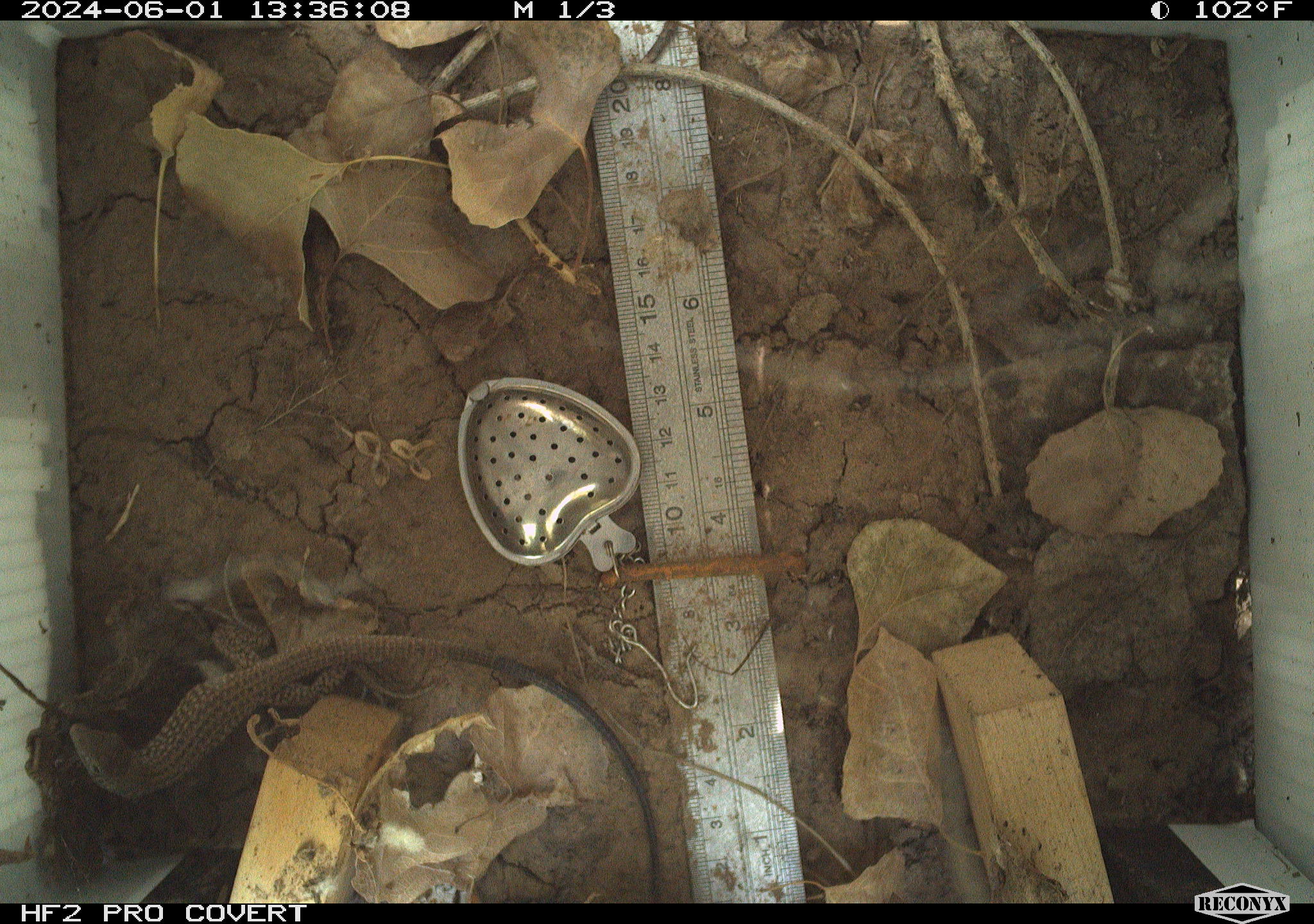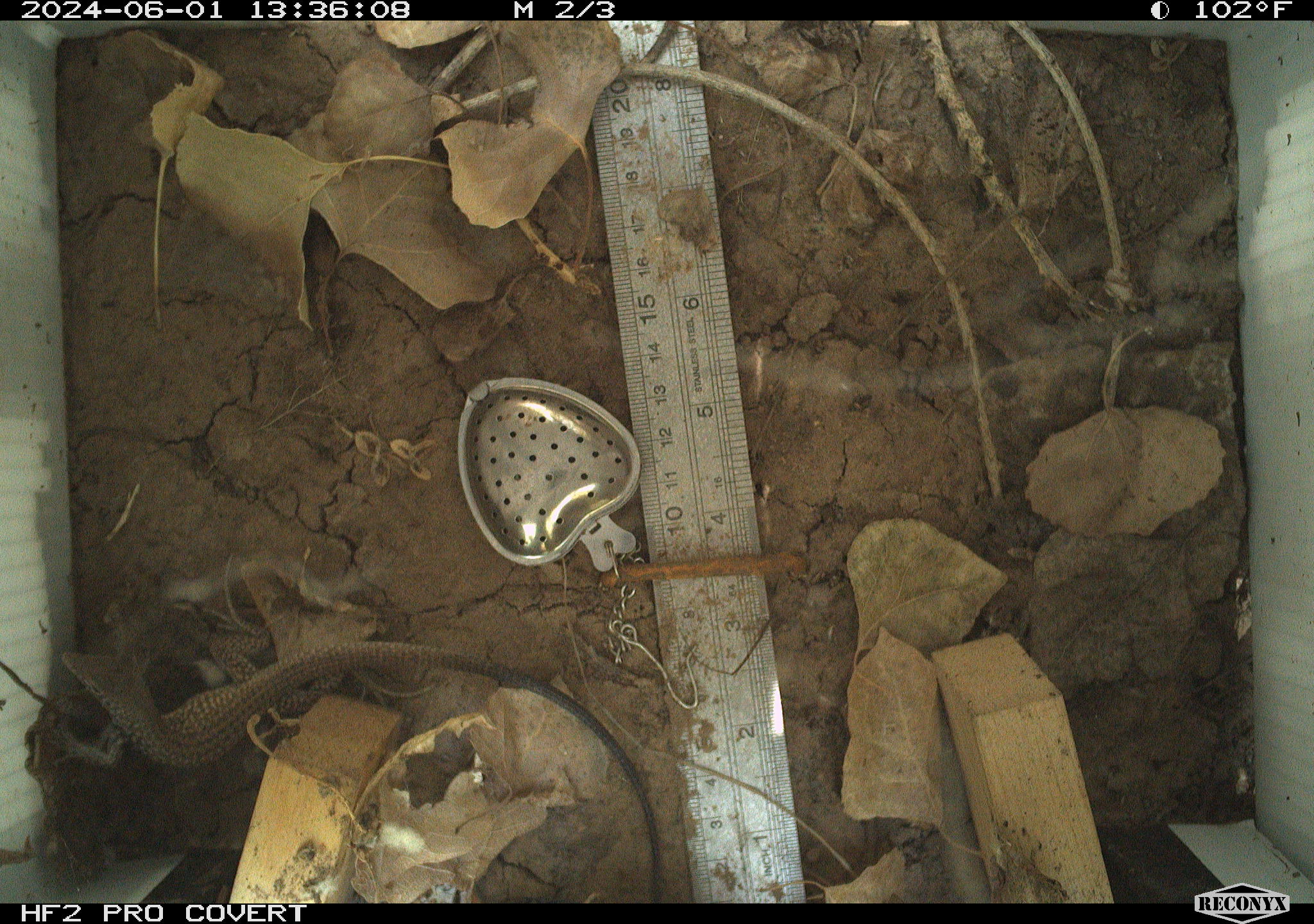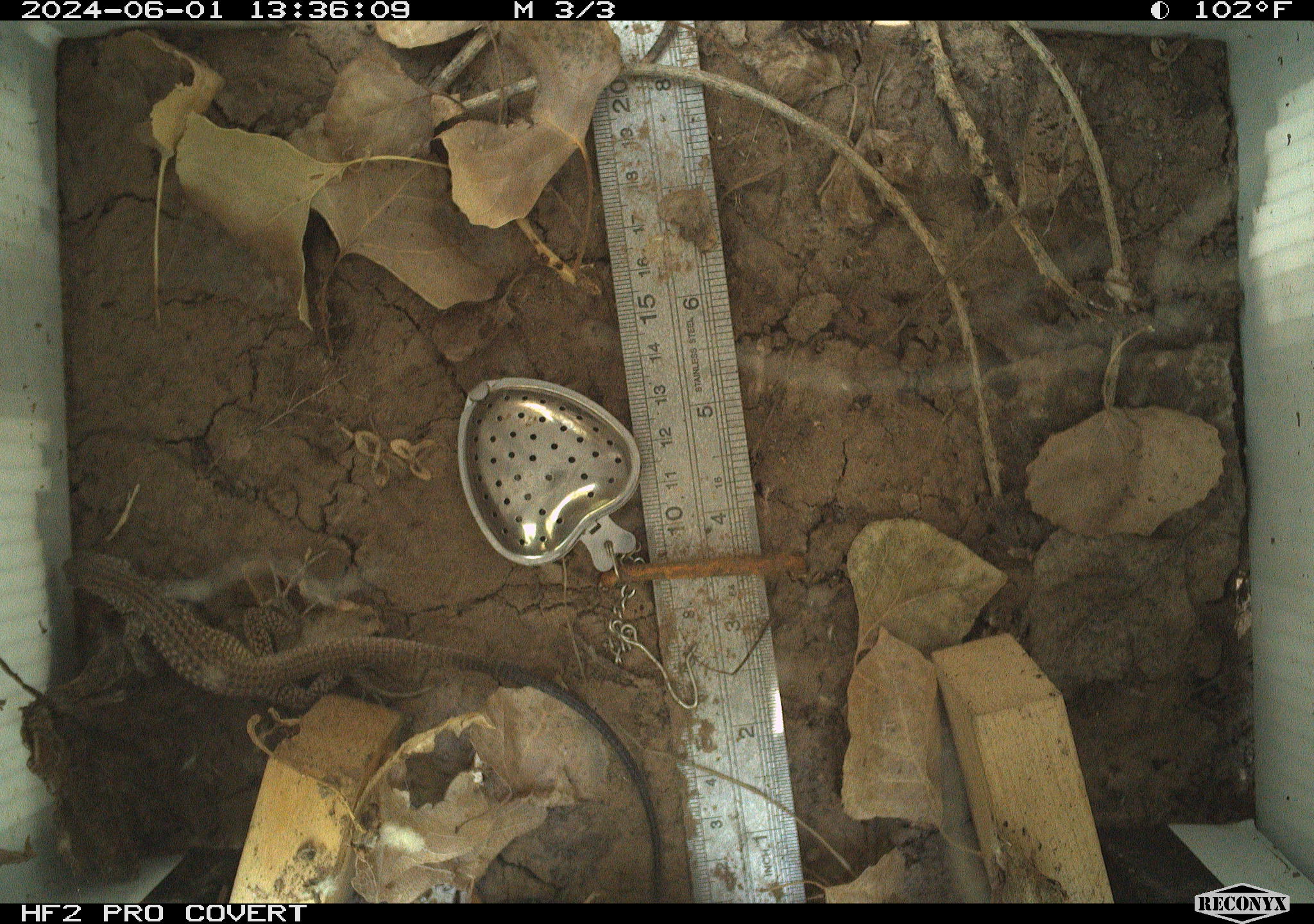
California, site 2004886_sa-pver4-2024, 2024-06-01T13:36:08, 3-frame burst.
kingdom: Animalia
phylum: Chordata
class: Reptilia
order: Squamata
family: Teiidae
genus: Aspidoscelis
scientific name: Aspidoscelis tigris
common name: western whiptail